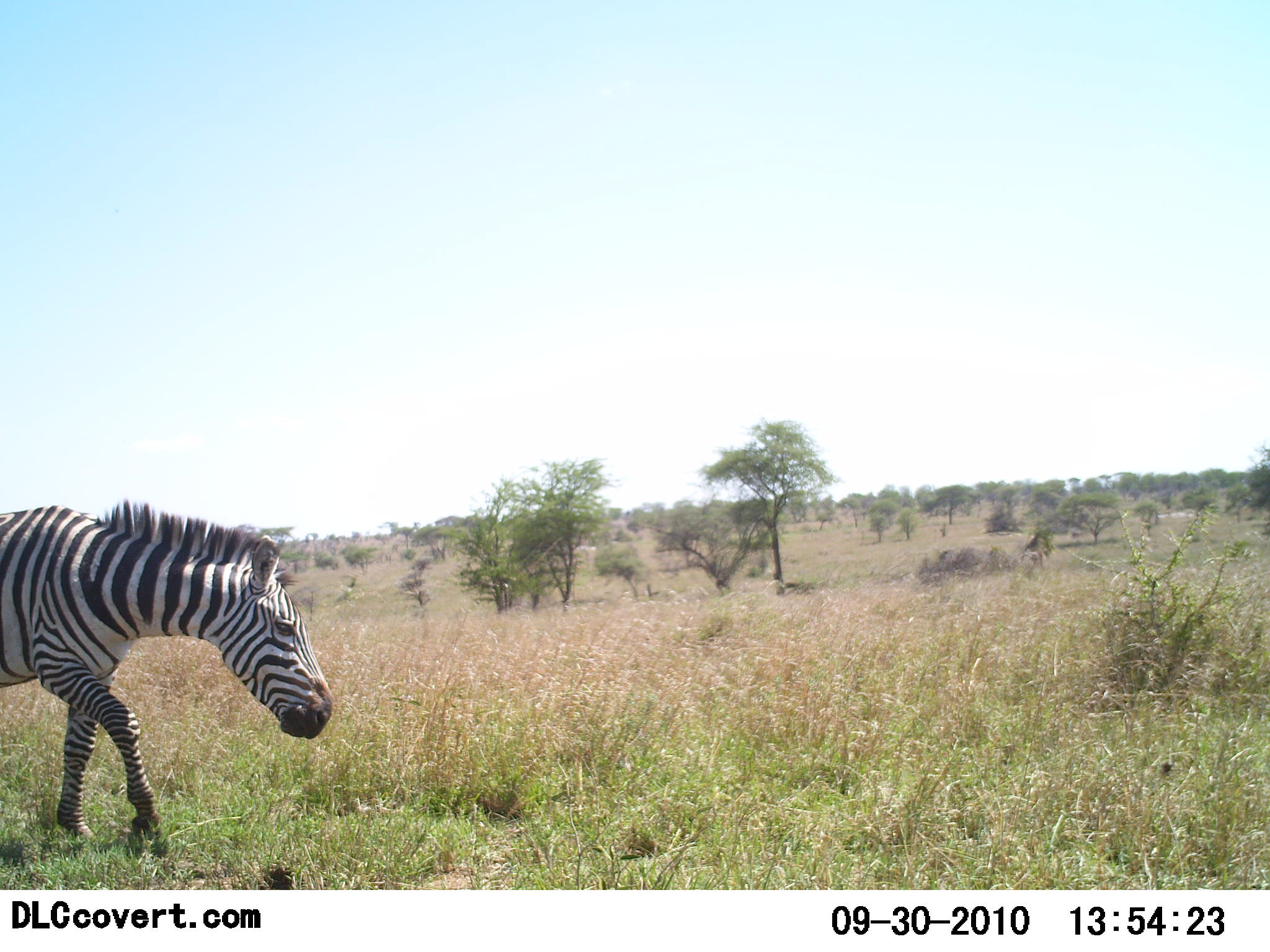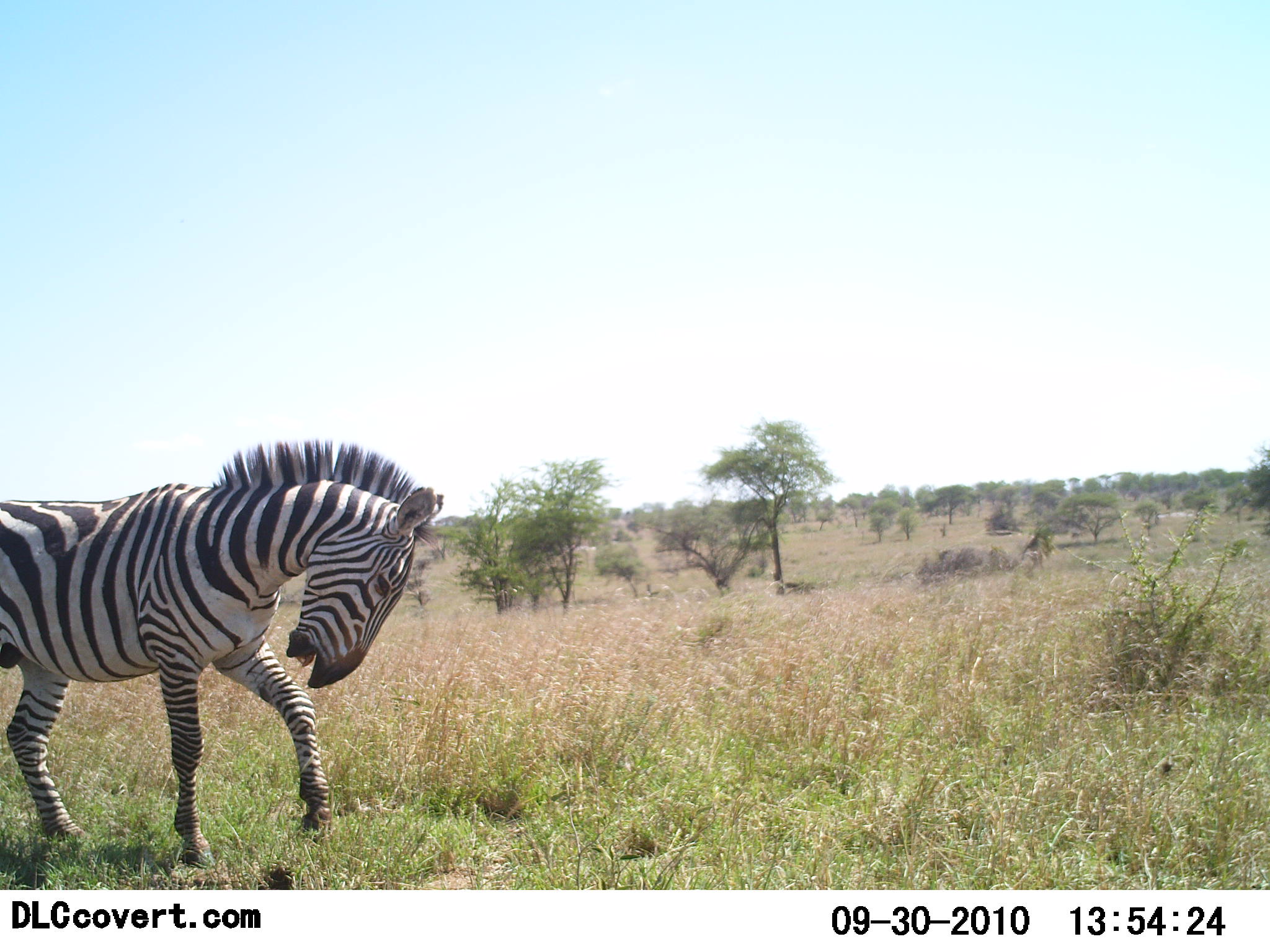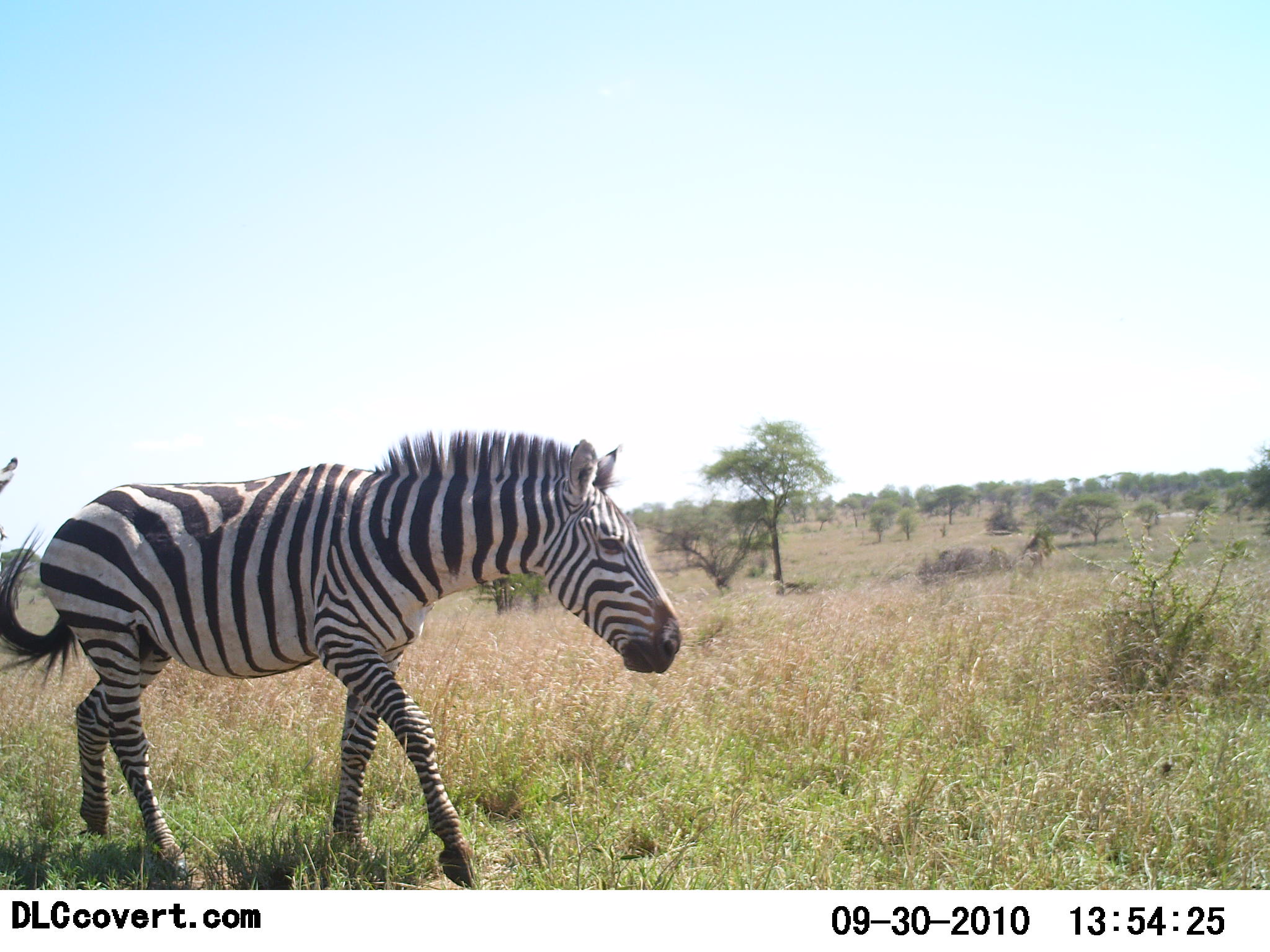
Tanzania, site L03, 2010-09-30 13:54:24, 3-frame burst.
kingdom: Animalia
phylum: Chordata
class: Mammalia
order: Perissodactyla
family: Equidae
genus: Equus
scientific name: Equus quagga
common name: plains zebra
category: zebra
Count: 1.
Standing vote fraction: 18%.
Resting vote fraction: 0%.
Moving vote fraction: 91%.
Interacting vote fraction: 18%.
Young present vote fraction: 0%.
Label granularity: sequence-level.